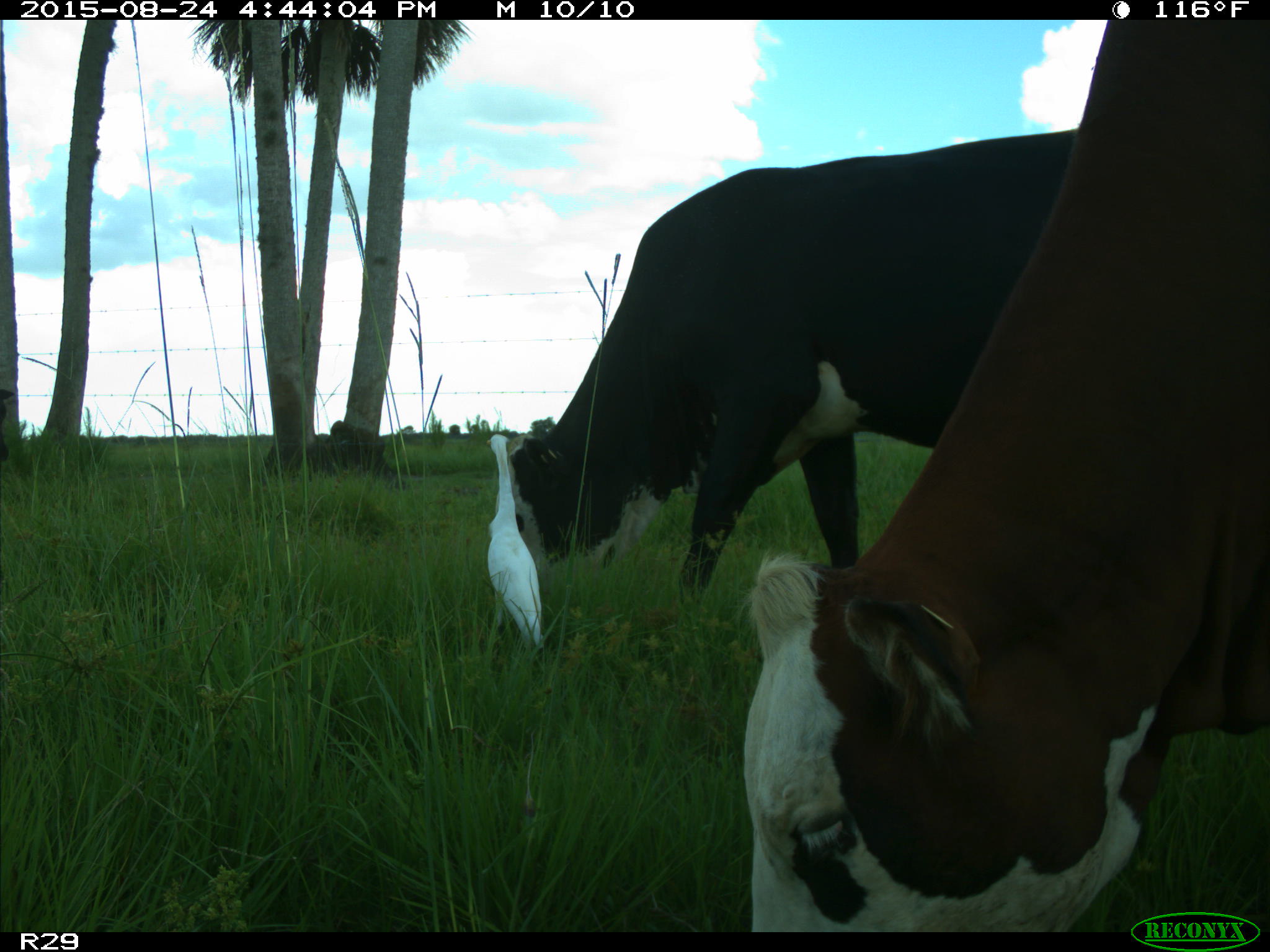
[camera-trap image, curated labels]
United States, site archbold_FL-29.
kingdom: Animalia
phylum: Chordata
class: Mammalia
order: Artiodactyla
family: Bovidae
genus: Bos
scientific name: Bos taurus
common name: domestic cow